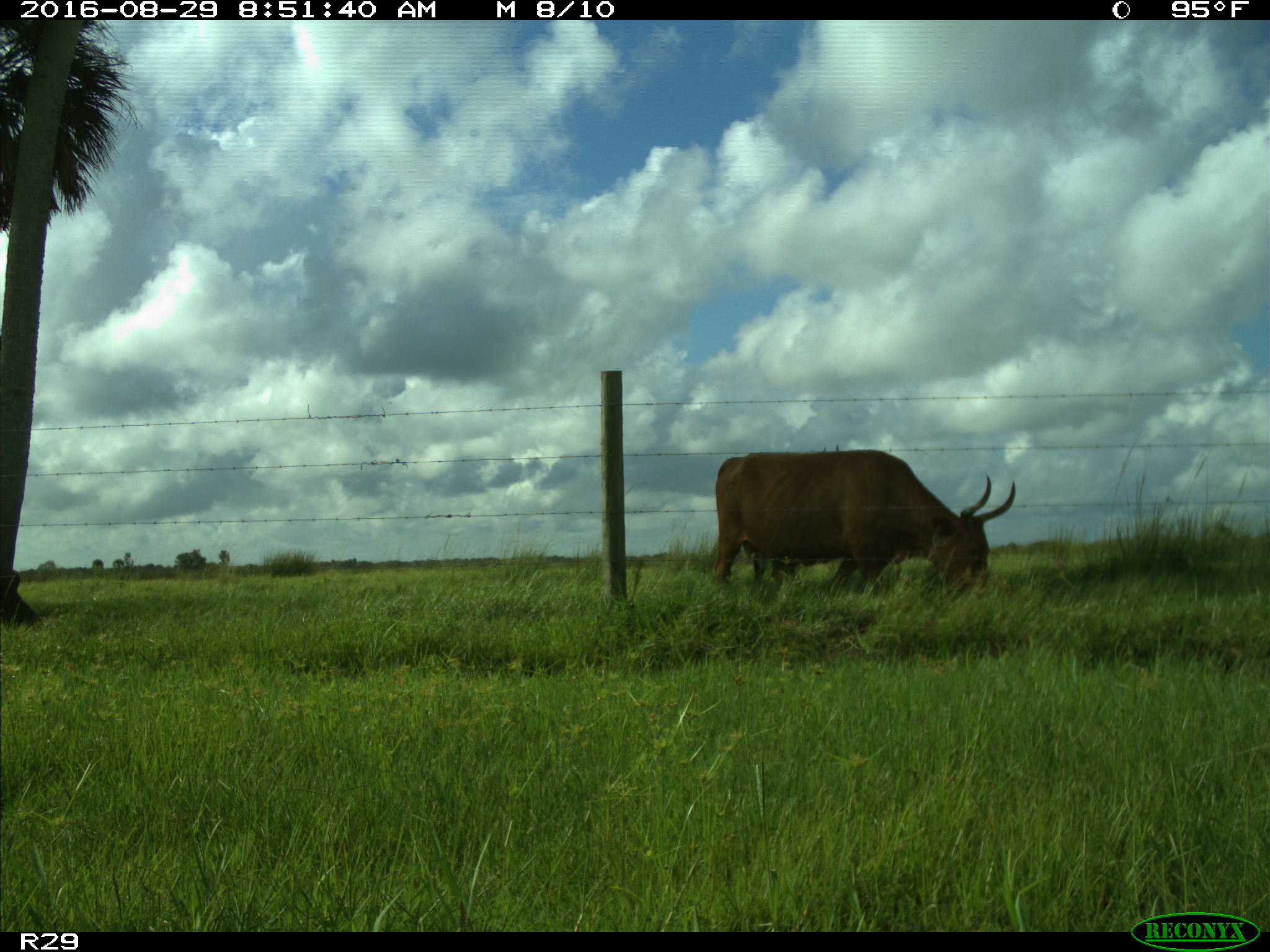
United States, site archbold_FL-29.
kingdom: Animalia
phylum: Chordata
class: Mammalia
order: Artiodactyla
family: Bovidae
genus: Bos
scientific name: Bos taurus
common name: domestic cow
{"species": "Bos taurus (domestic cow)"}